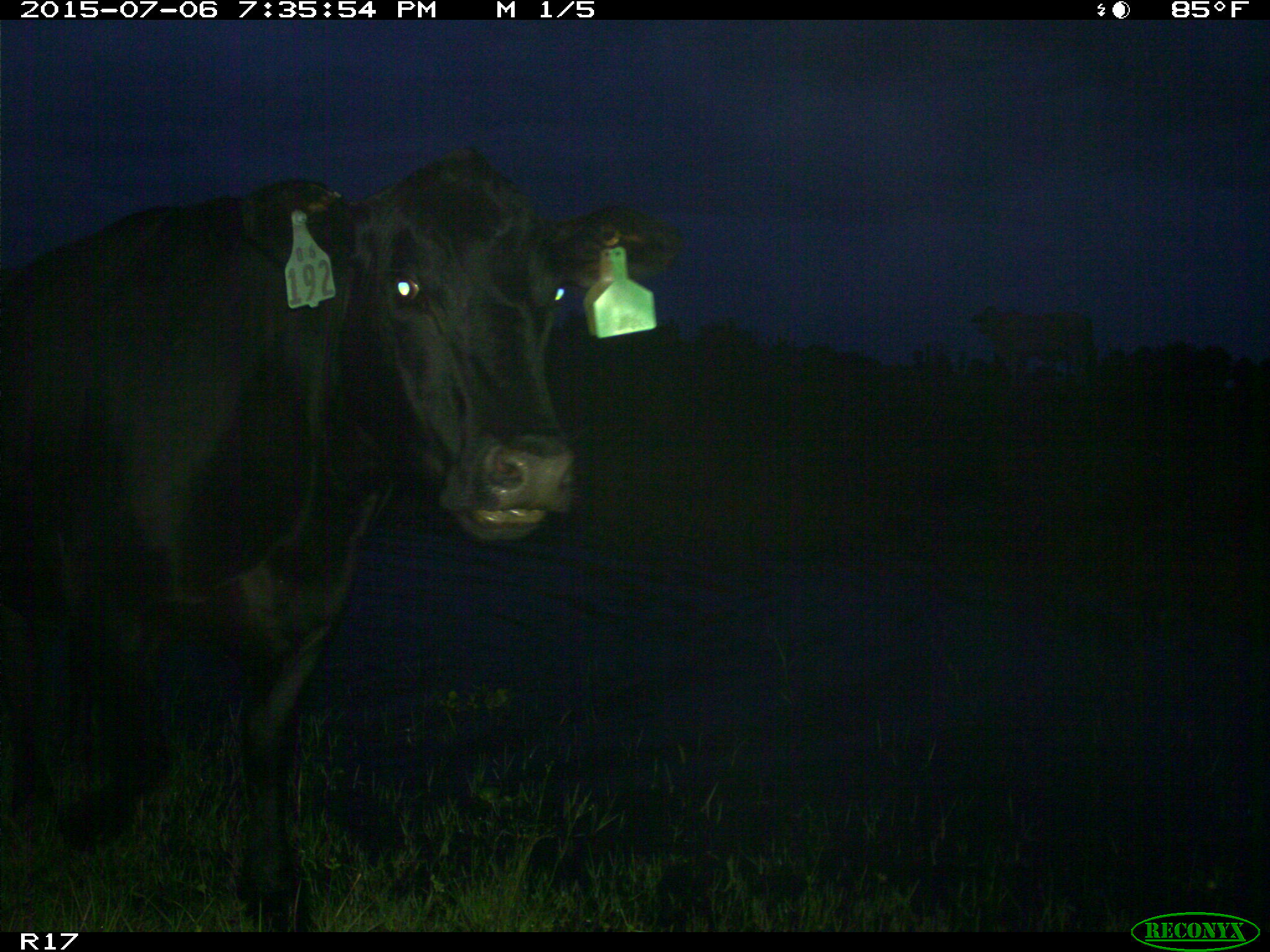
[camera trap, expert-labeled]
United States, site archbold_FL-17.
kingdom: Animalia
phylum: Chordata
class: Mammalia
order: Artiodactyla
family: Bovidae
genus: Bos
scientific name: Bos taurus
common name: domestic cow